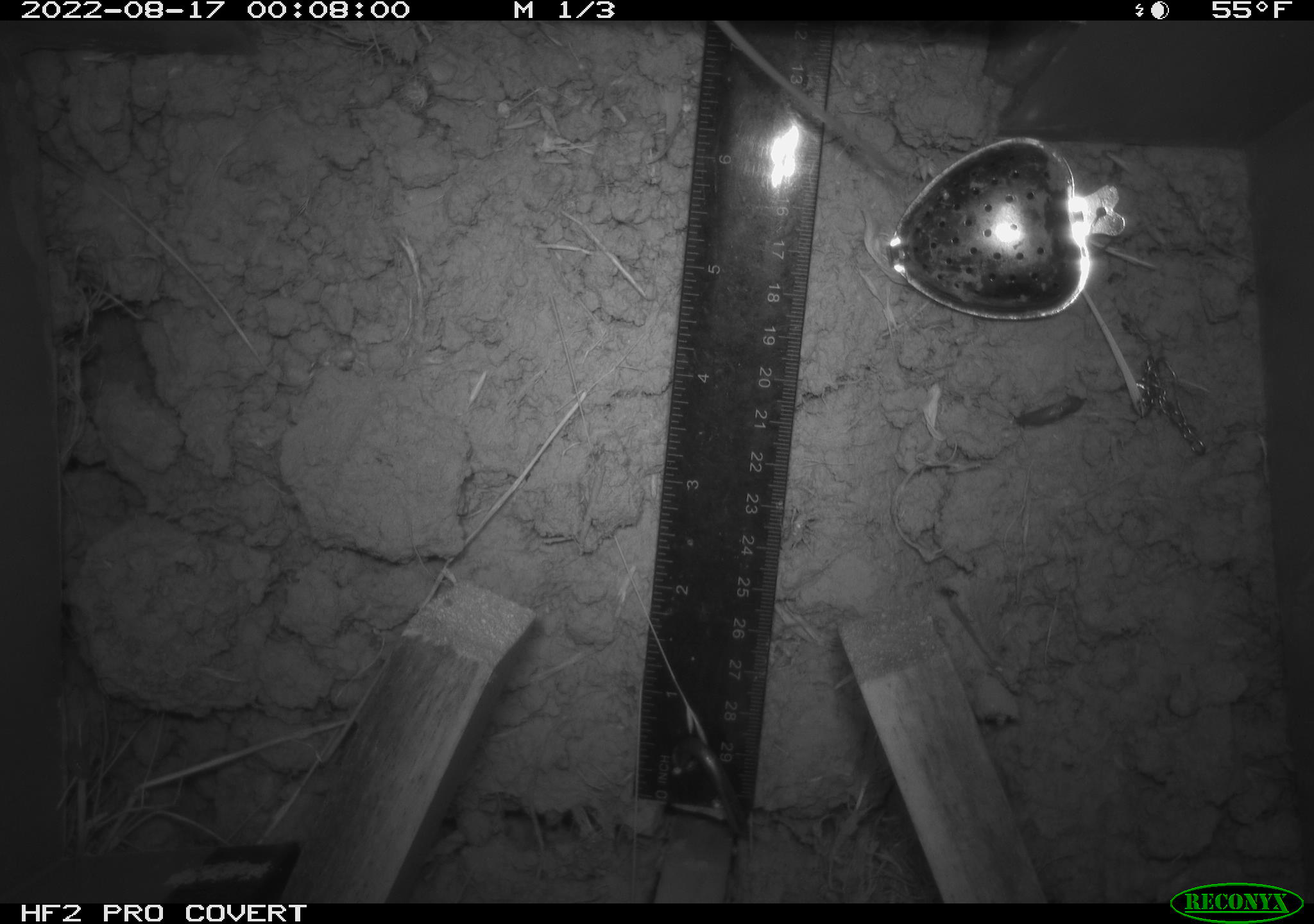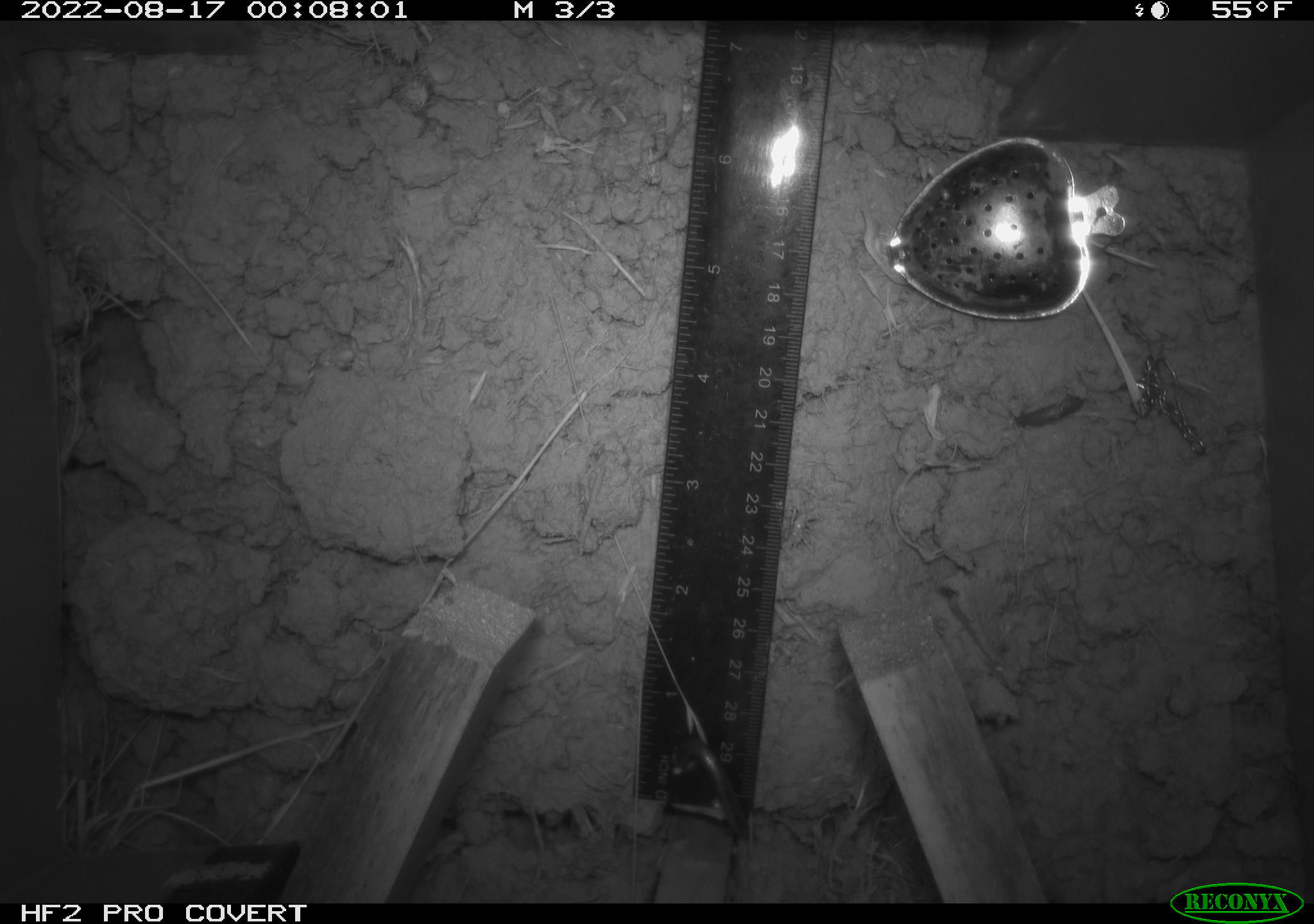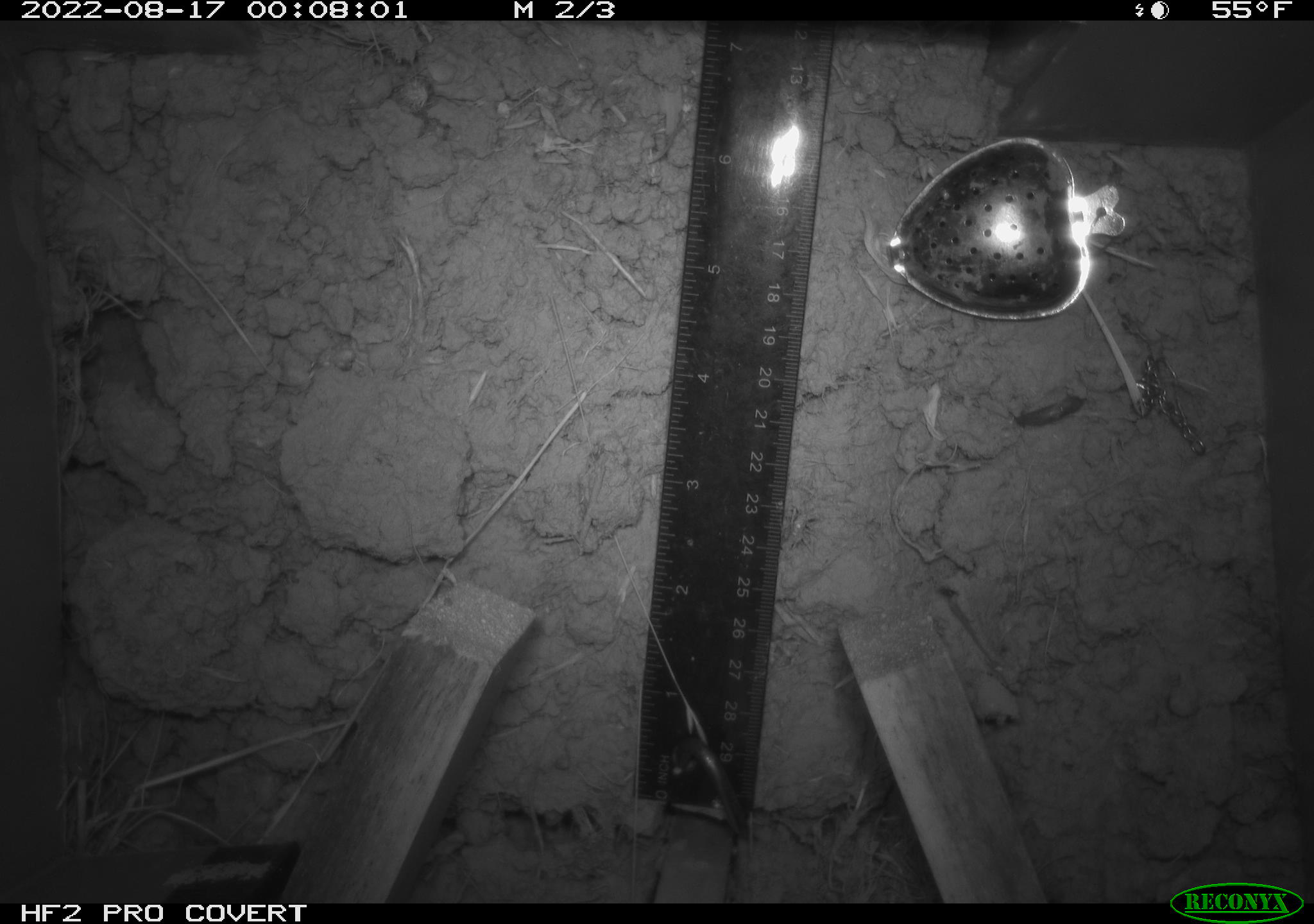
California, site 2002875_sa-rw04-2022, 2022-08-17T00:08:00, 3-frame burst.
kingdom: Animalia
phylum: Chordata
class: Mammalia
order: Rodentia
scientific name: Rodentia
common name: mouse species